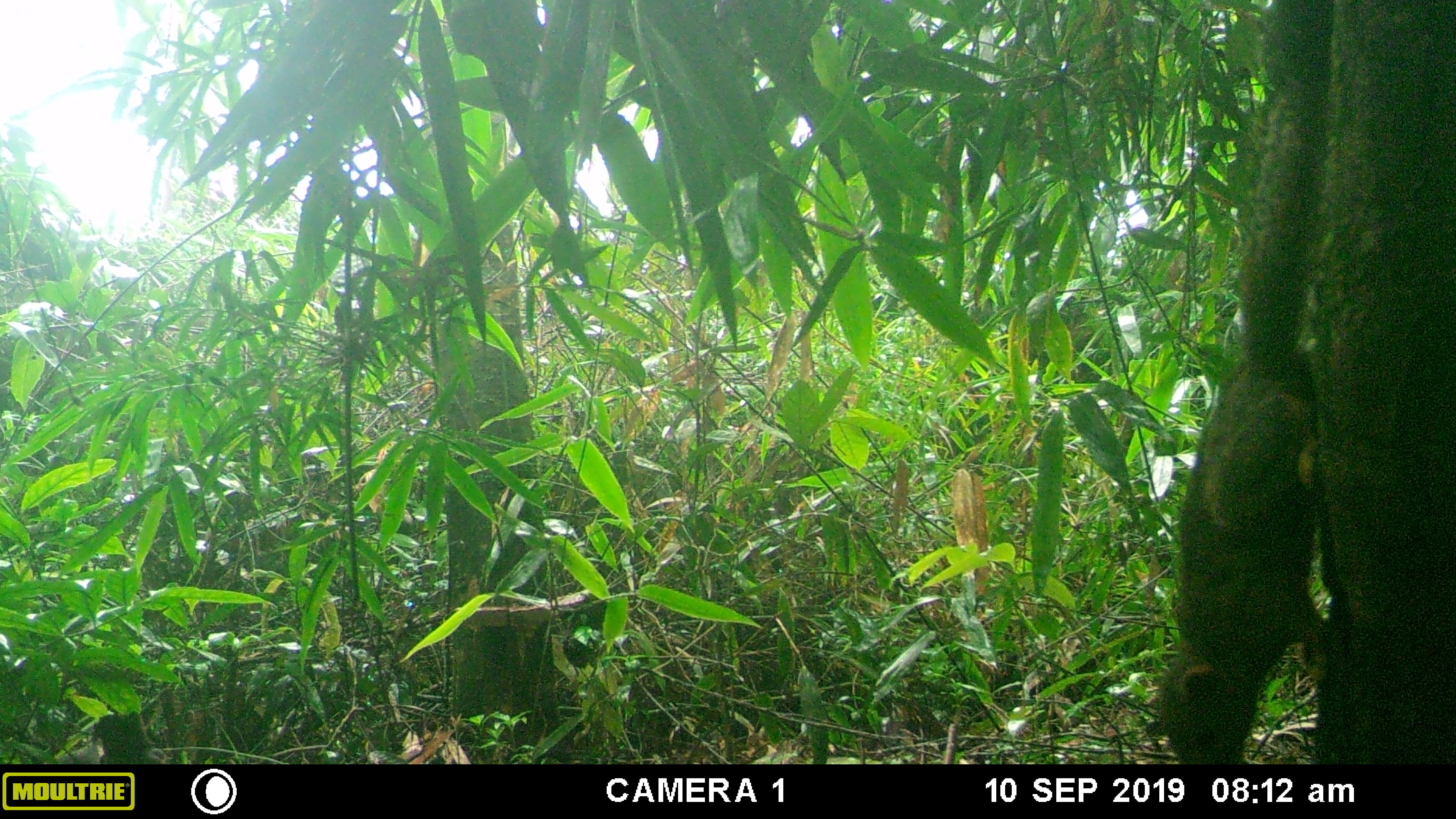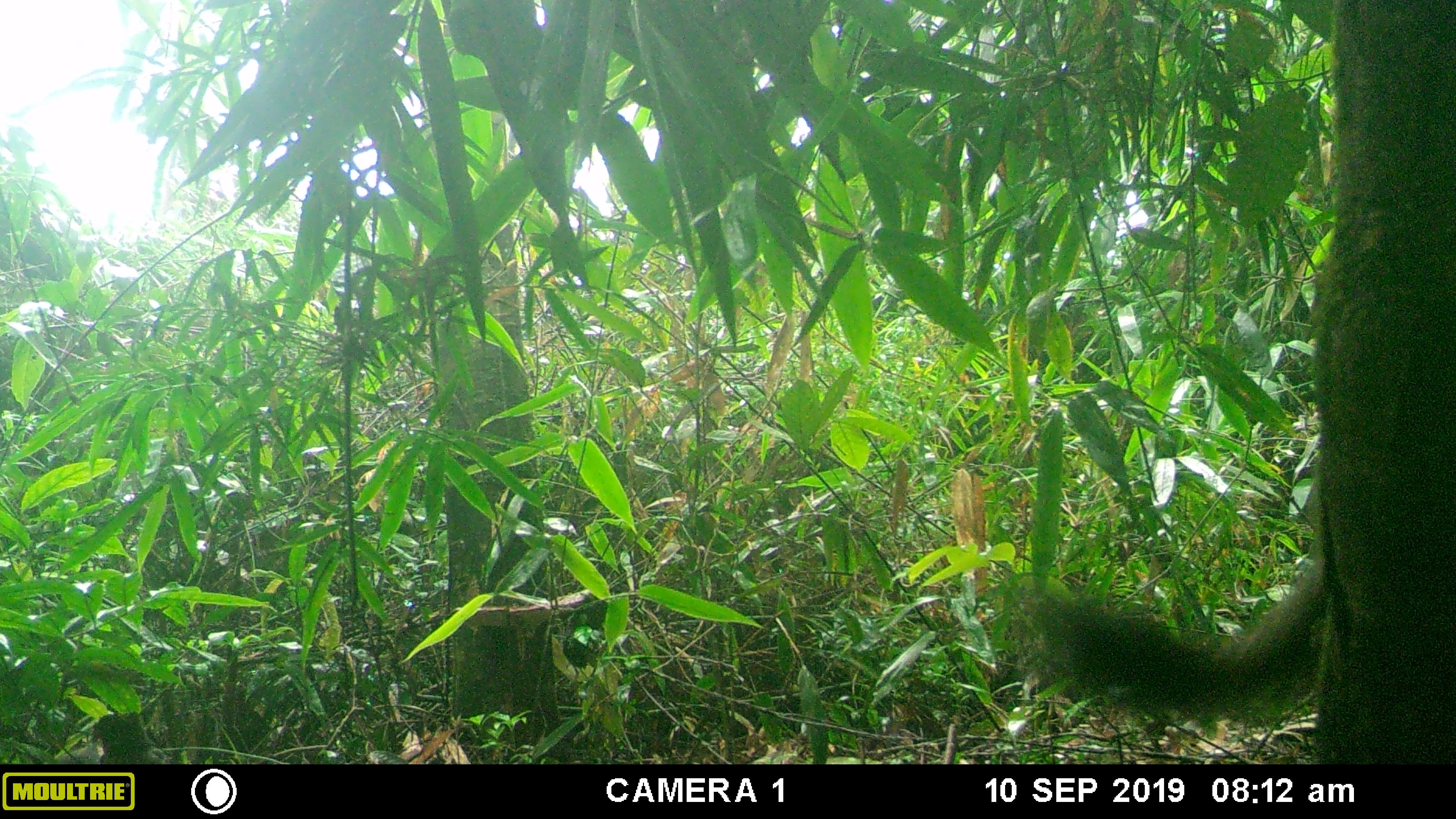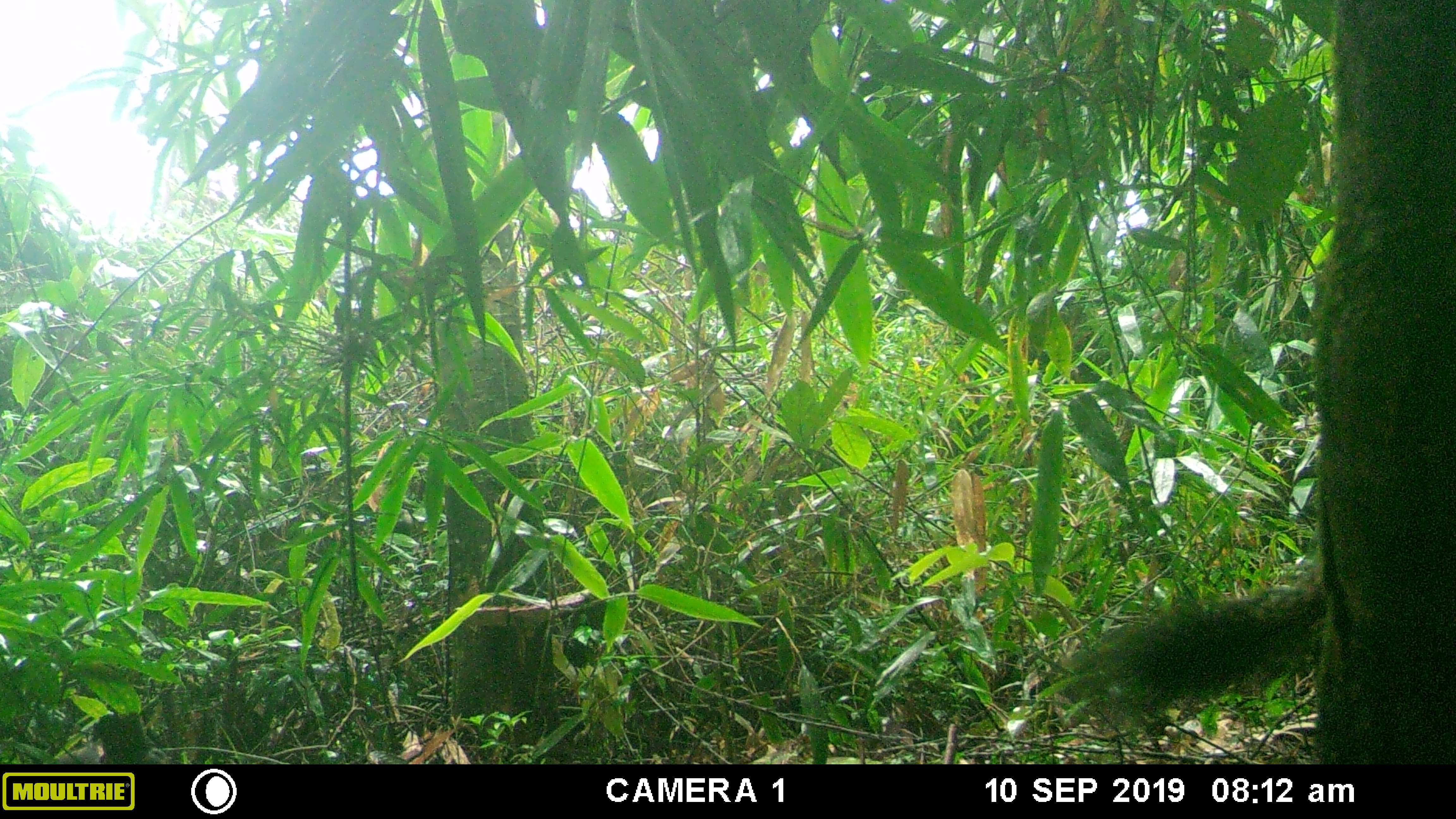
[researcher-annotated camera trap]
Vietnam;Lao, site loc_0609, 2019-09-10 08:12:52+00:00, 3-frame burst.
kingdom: Animalia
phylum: Chordata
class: Mammalia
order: Rodentia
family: Sciuridae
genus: Callosciurus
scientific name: Callosciurus erythraeus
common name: pallas's squirrel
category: pallass squirrel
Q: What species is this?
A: Pallass squirrel (pallas's squirrel) (Callosciurus erythraeus).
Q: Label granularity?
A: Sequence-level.